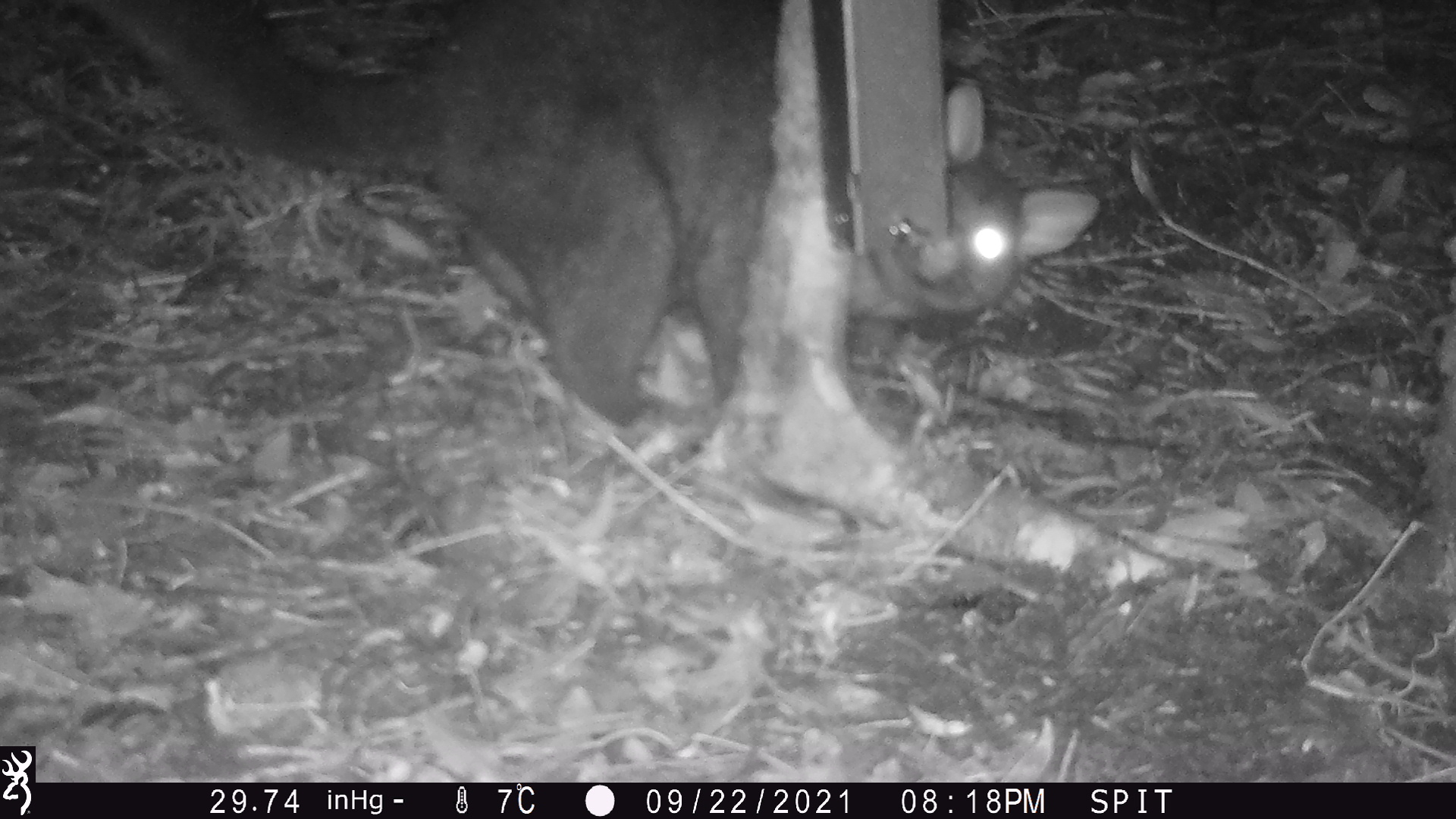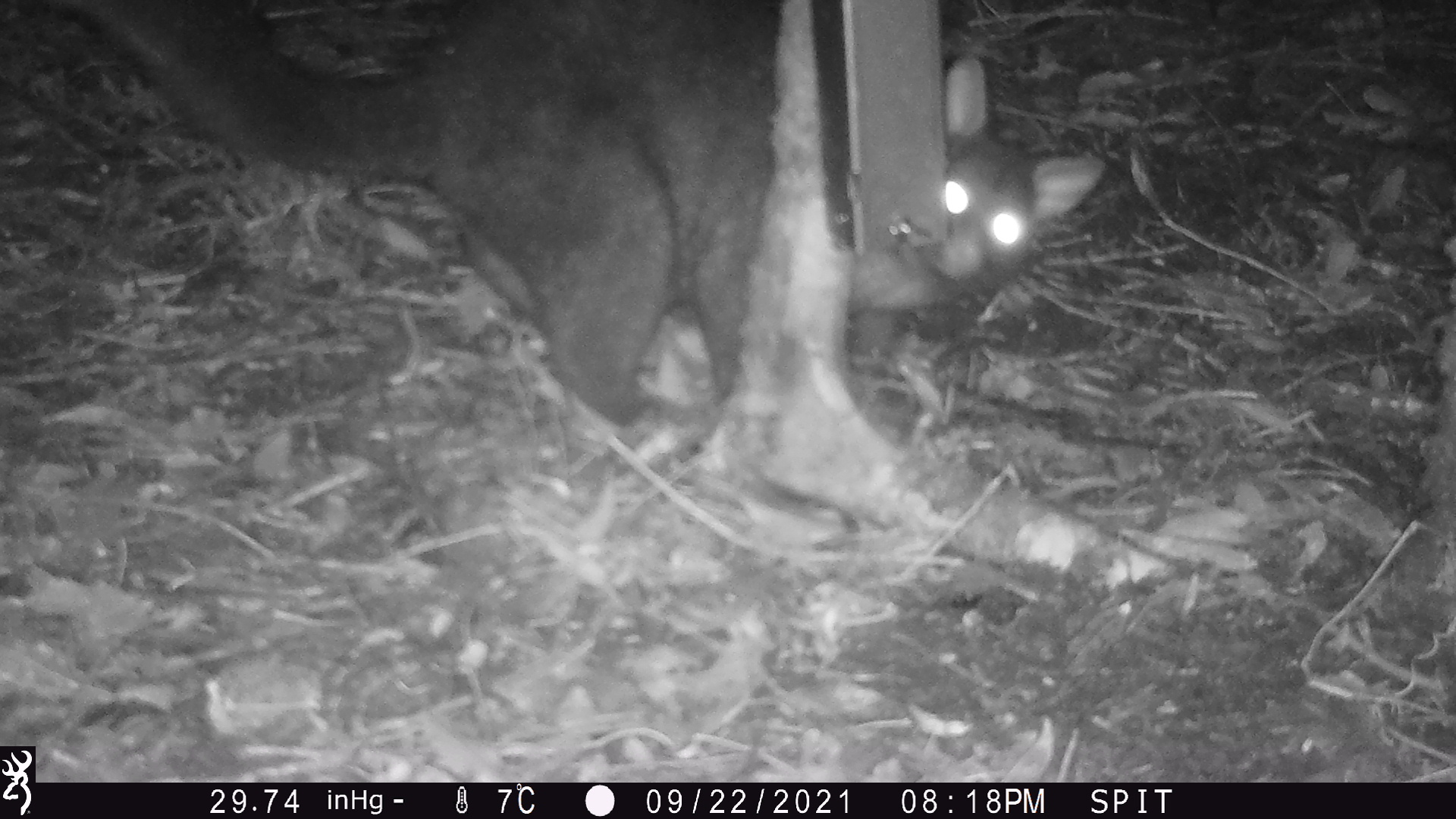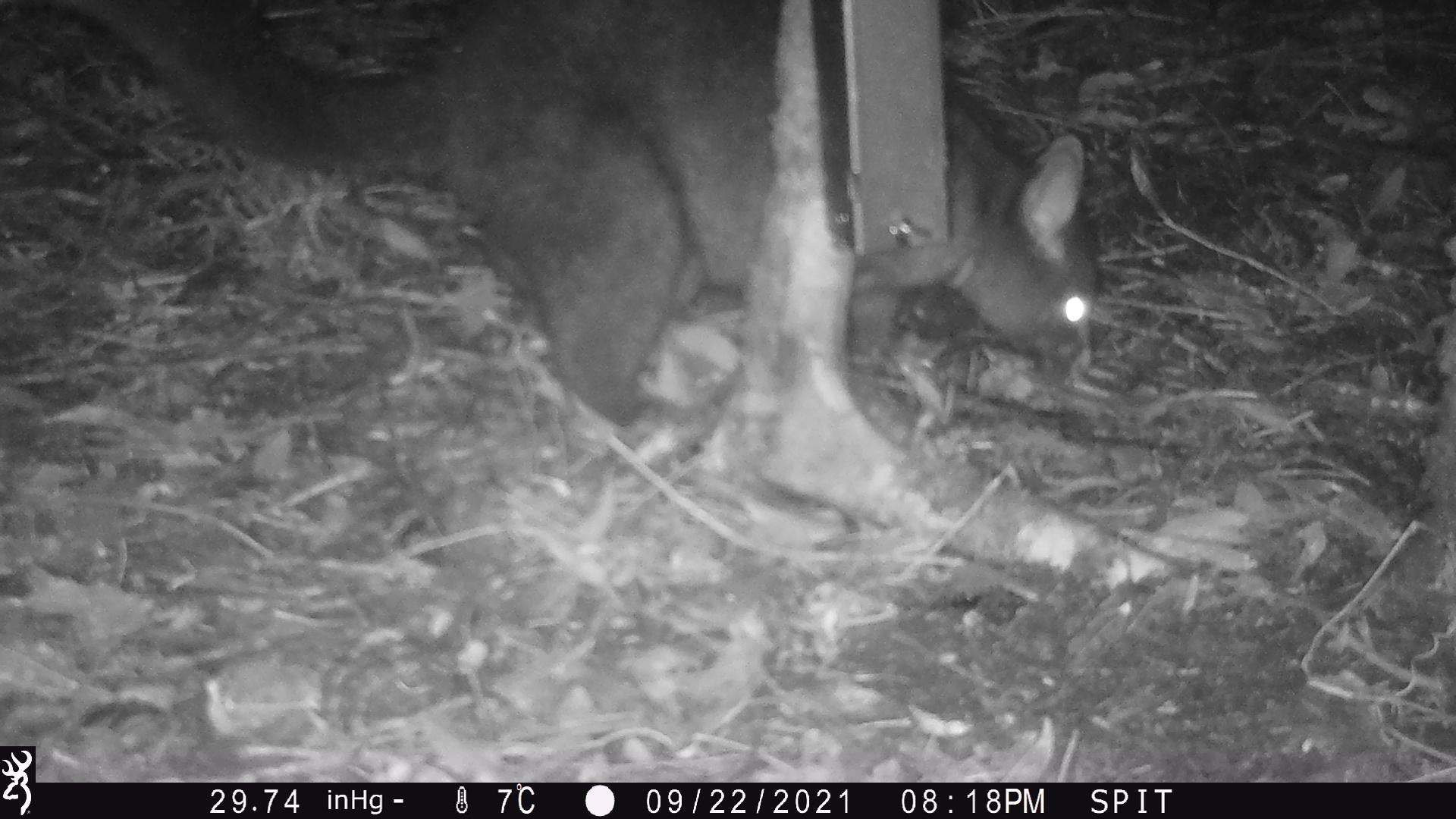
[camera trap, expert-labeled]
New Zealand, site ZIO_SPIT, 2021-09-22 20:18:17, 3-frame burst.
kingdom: Animalia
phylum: Chordata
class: Mammalia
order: Diprotodontia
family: Phalangeridae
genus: Trichosurus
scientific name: Trichosurus vulpecula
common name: common brushtail possum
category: possum